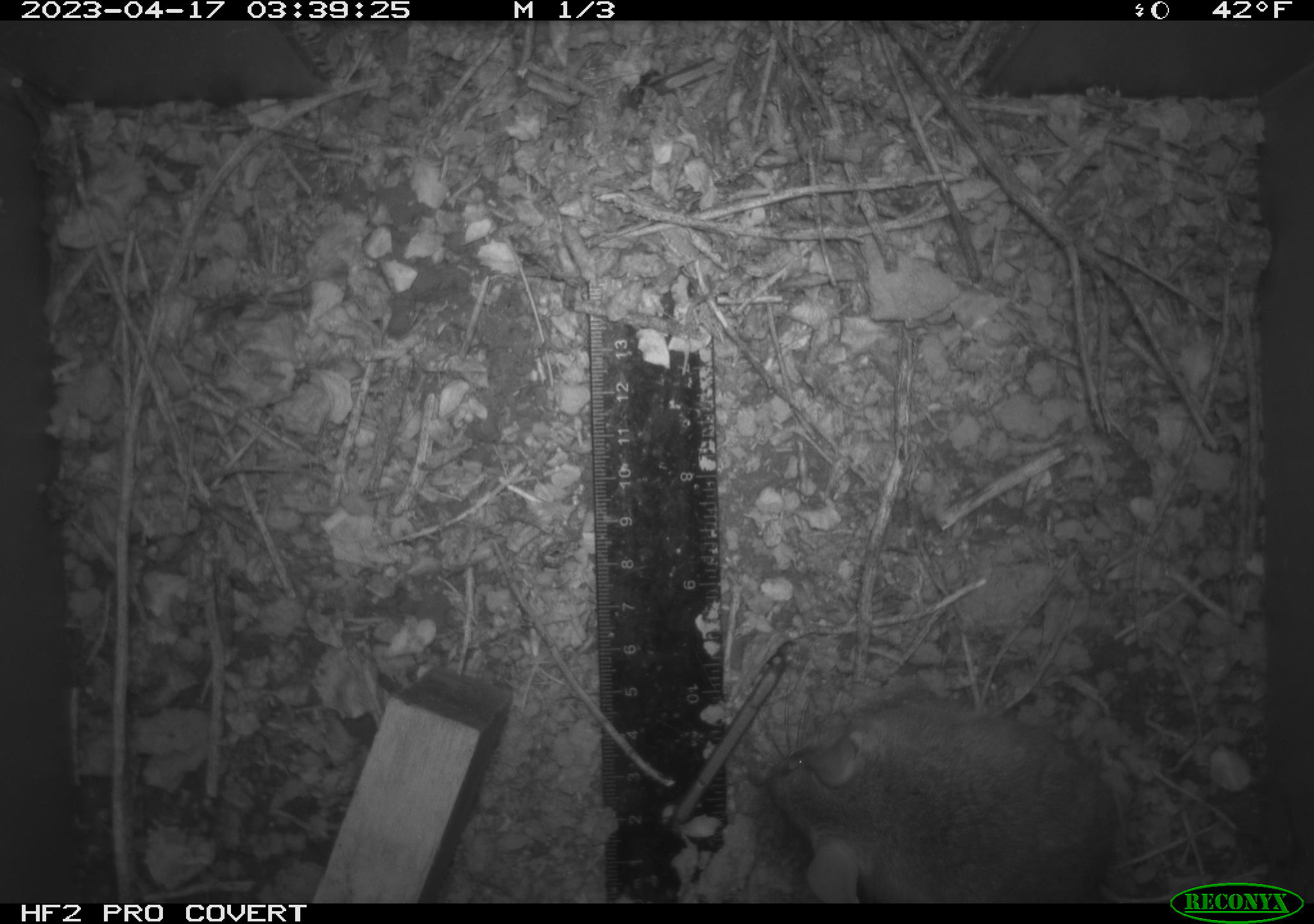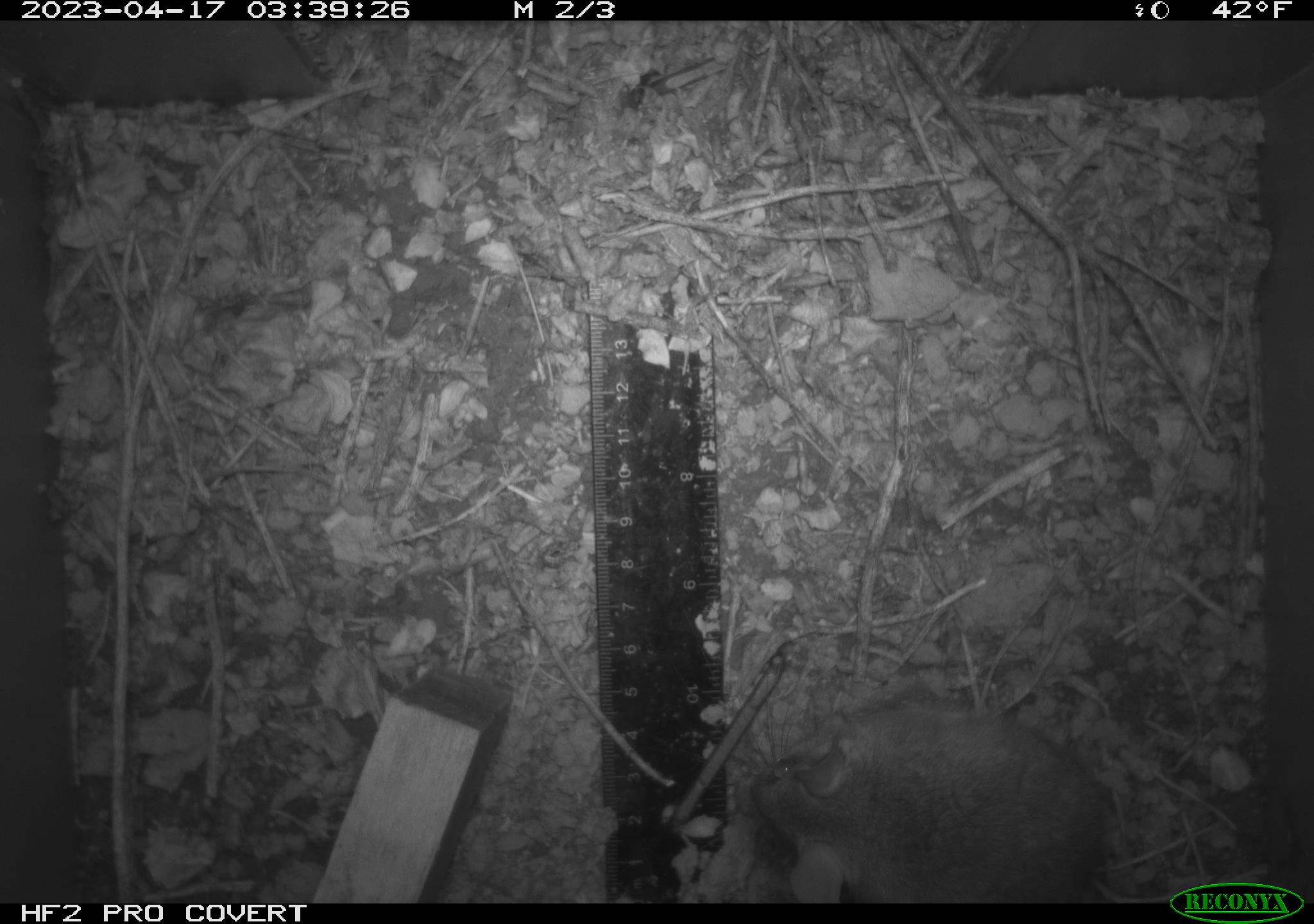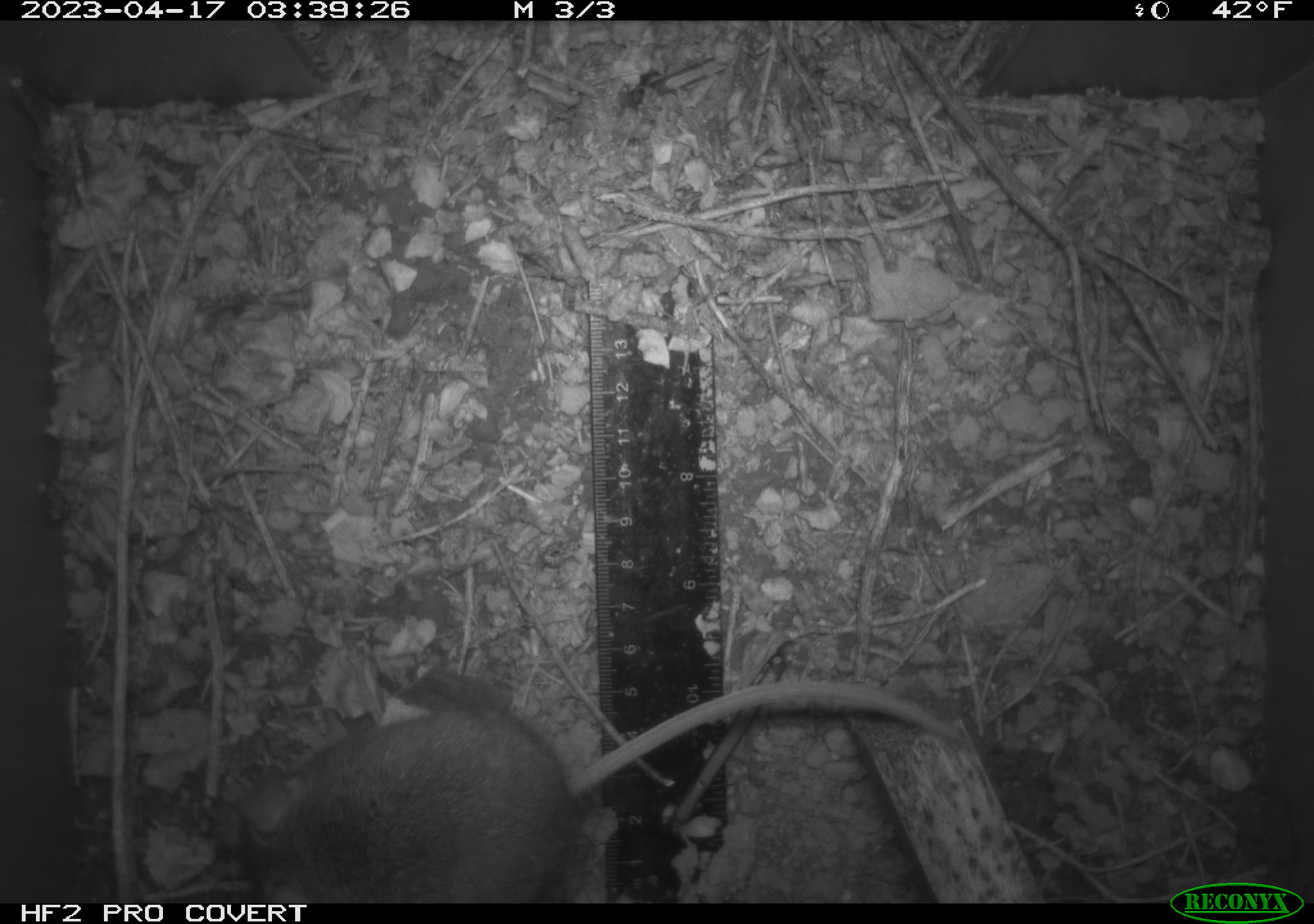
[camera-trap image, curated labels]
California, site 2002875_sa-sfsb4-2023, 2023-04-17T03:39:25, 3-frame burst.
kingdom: Animalia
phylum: Chordata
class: Mammalia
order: Rodentia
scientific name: Rodentia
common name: mouse species